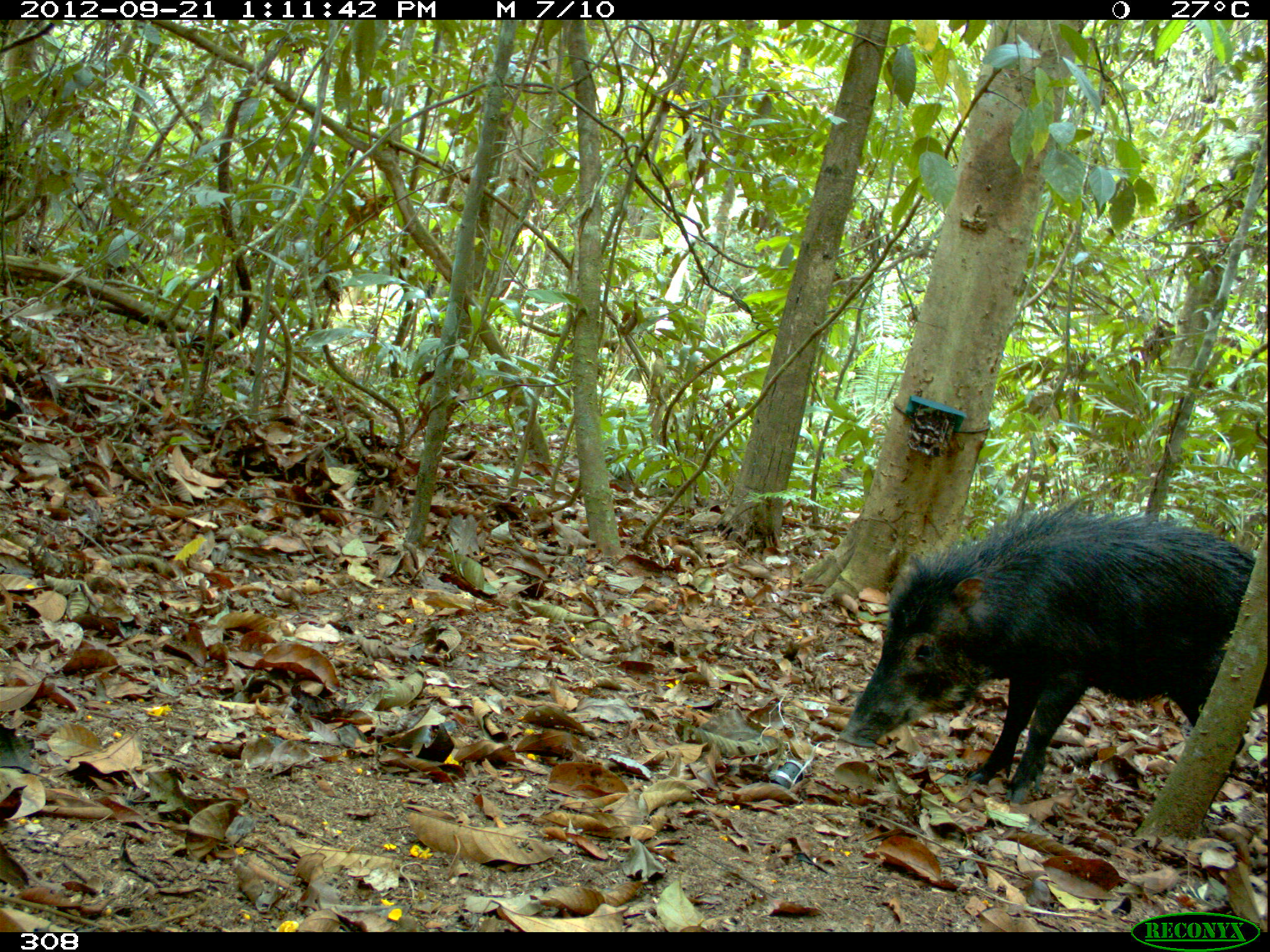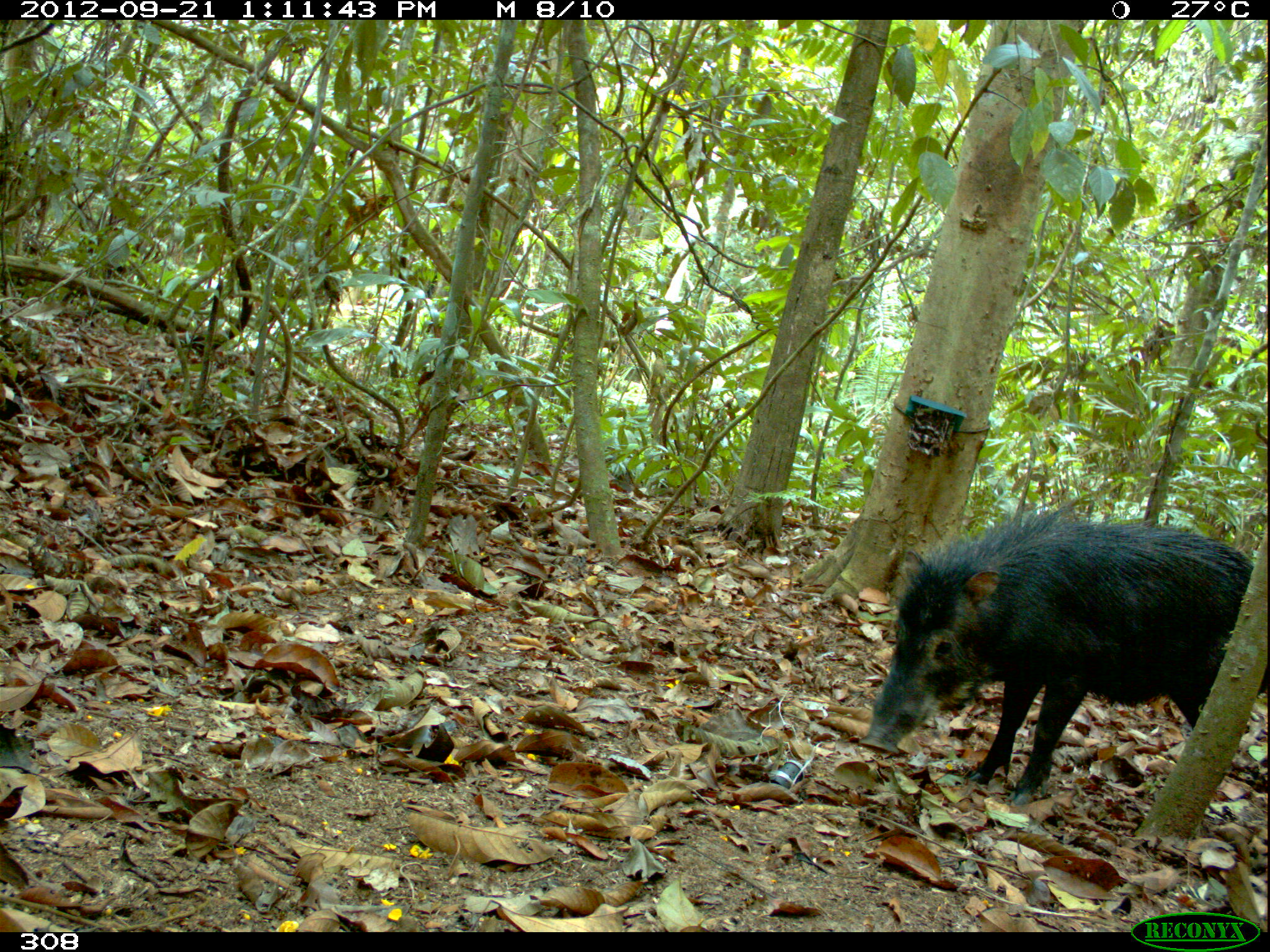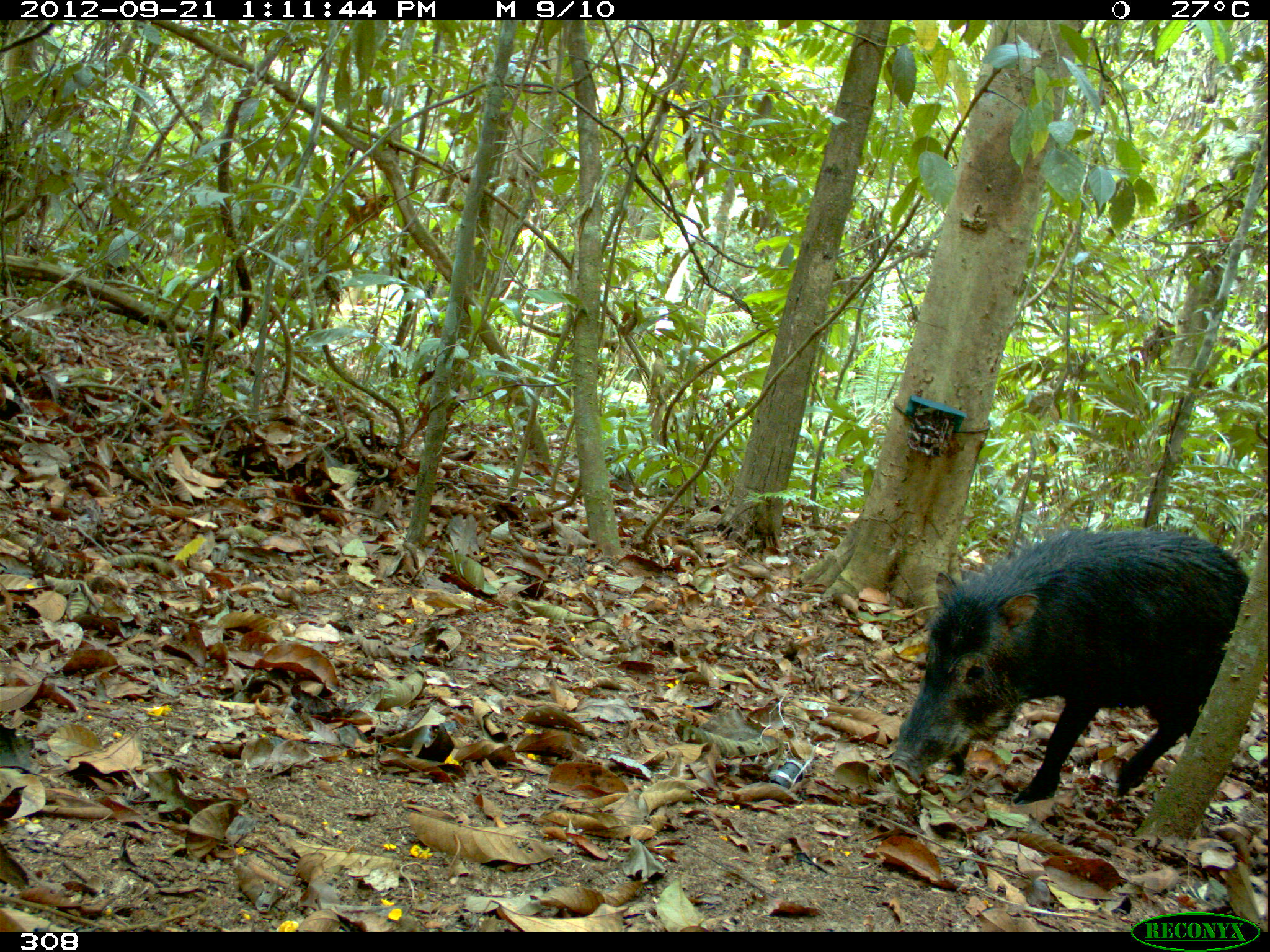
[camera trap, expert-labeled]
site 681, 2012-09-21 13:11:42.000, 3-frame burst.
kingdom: Animalia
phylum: Chordata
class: Mammalia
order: Artiodactyla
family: Tayassuidae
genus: Tayassu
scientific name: Tayassu pecari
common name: white-lipped peccary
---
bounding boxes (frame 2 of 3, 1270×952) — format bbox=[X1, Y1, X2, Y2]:
tayassu pecari: bbox=[855, 503, 1263, 807]